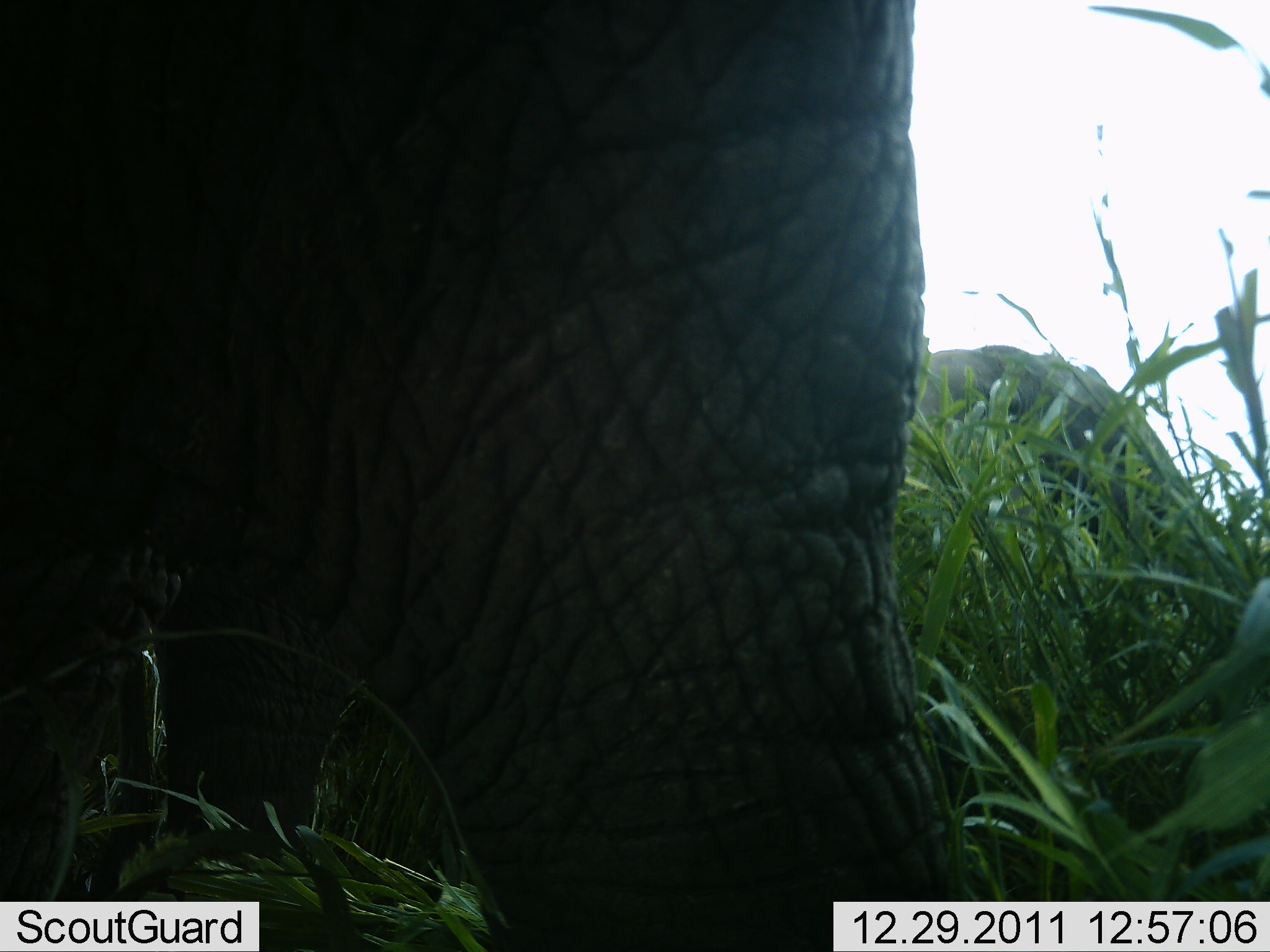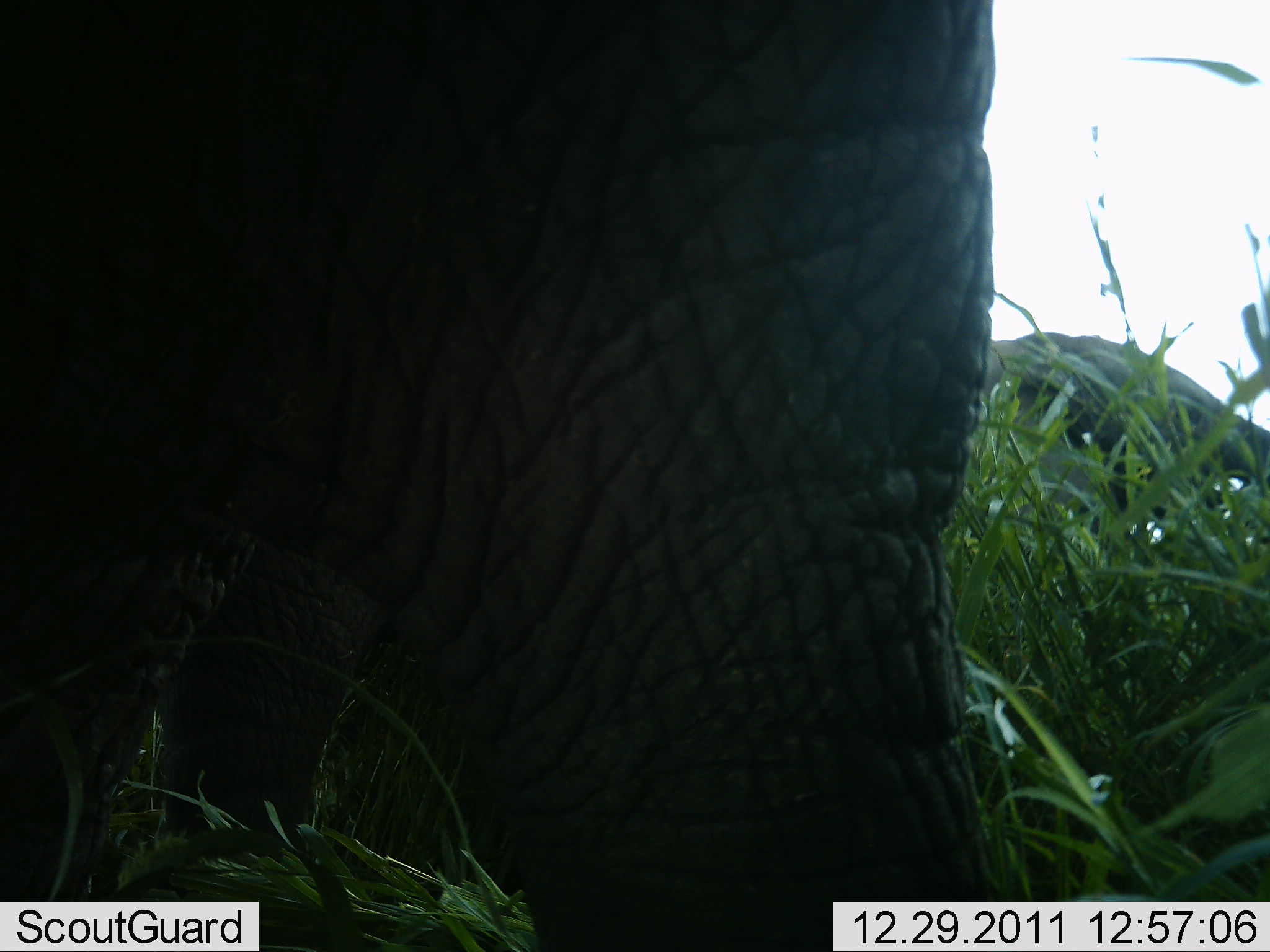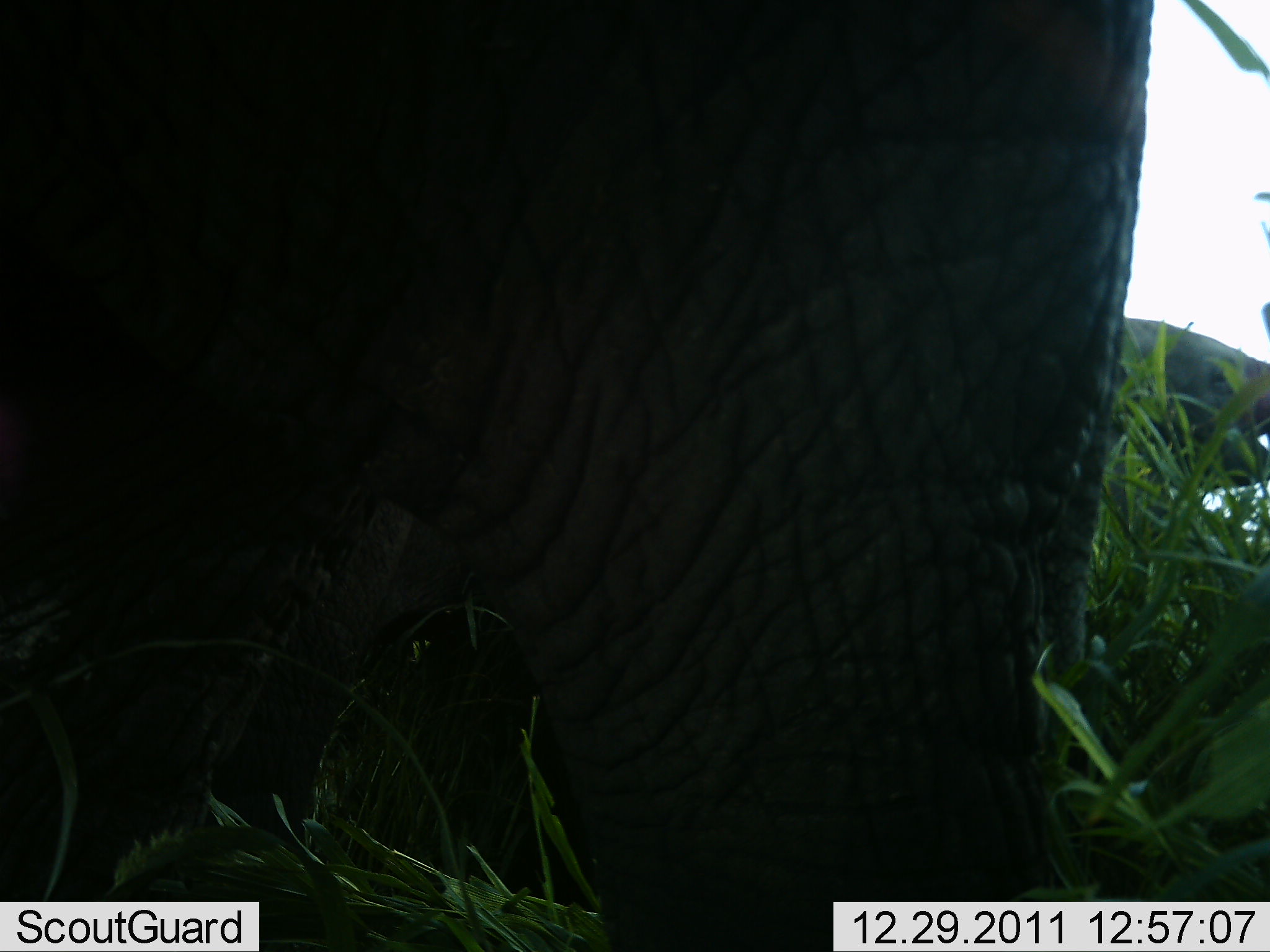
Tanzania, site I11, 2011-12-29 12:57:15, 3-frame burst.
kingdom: Animalia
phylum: Chordata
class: Mammalia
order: Proboscidea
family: Elephantidae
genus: Loxodonta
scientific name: Loxodonta africana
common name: african bush elephant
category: elephant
Elephant (african bush elephant) (Loxodonta africana), count 2. Behavior (volunteer vote fractions): standing 64%, resting 7%, moving 36%, interacting 7%. Young present (vote fraction): 0%. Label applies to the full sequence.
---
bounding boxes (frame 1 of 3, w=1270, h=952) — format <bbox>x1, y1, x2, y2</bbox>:
animal: <bbox>1, 1, 1075, 952</bbox>; <bbox>852, 336, 1211, 691</bbox>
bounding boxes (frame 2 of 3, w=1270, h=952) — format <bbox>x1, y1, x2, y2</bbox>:
animal: <bbox>0, 0, 1049, 952</bbox>; <bbox>935, 329, 1269, 532</bbox>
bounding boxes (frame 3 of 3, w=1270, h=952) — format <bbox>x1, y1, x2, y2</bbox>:
animal: <bbox>0, 1, 1162, 952</bbox>; <bbox>1068, 313, 1269, 521</bbox>